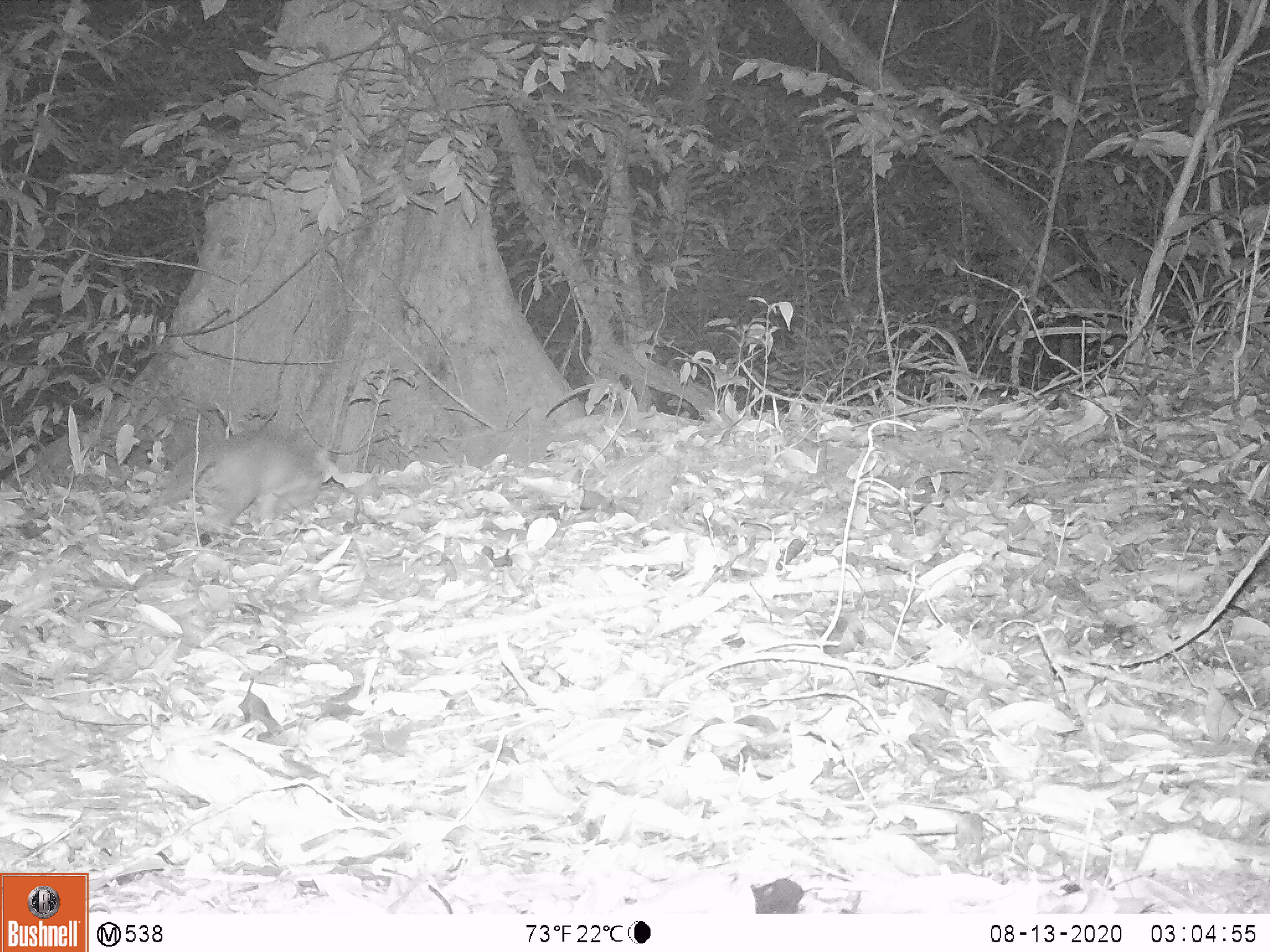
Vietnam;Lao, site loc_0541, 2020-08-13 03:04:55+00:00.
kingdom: Animalia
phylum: Chordata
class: Mammalia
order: Carnivora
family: Mustelidae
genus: Melogale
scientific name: Melogale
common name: ferret badger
Ferret badger (Melogale). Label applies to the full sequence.